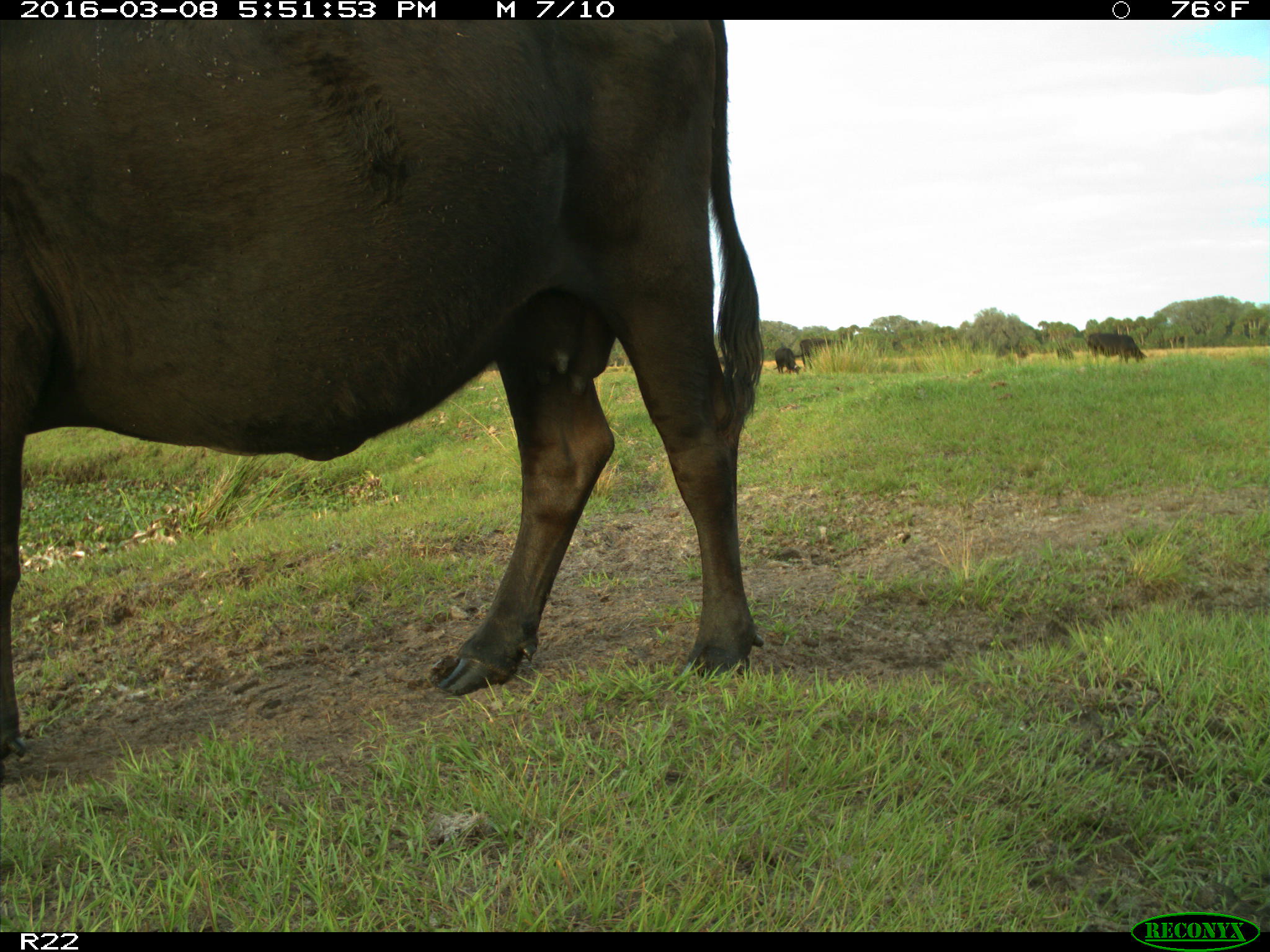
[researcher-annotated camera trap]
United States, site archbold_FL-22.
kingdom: Animalia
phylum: Chordata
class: Mammalia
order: Artiodactyla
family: Bovidae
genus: Bos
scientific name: Bos taurus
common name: domestic cow